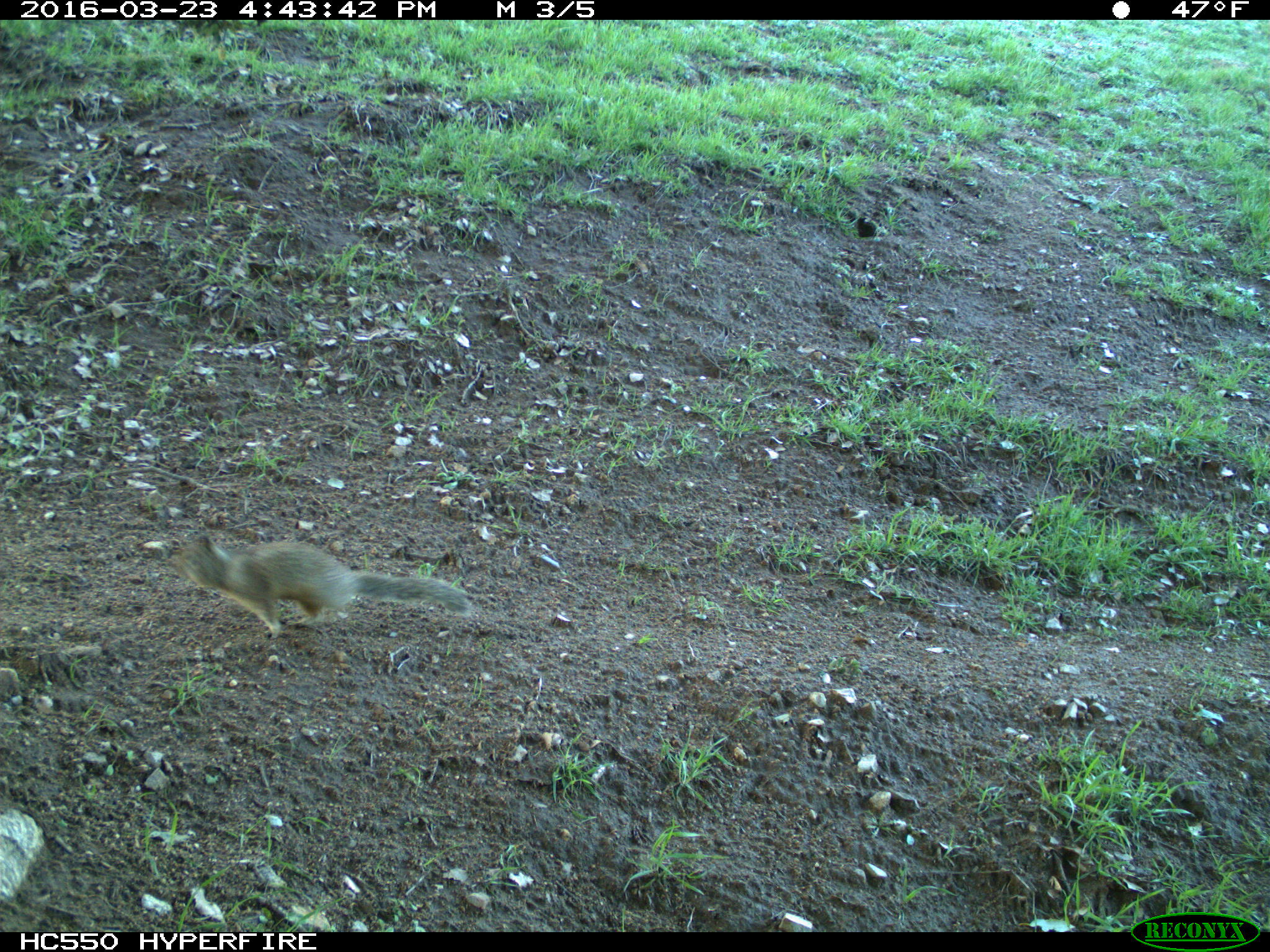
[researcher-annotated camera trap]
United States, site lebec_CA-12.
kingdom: Animalia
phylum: Chordata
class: Mammalia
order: Rodentia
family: Sciuridae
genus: Otospermophilus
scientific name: Otospermophilus beecheyi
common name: california ground squirrel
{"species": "Otospermophilus beecheyi (california ground squirrel)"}